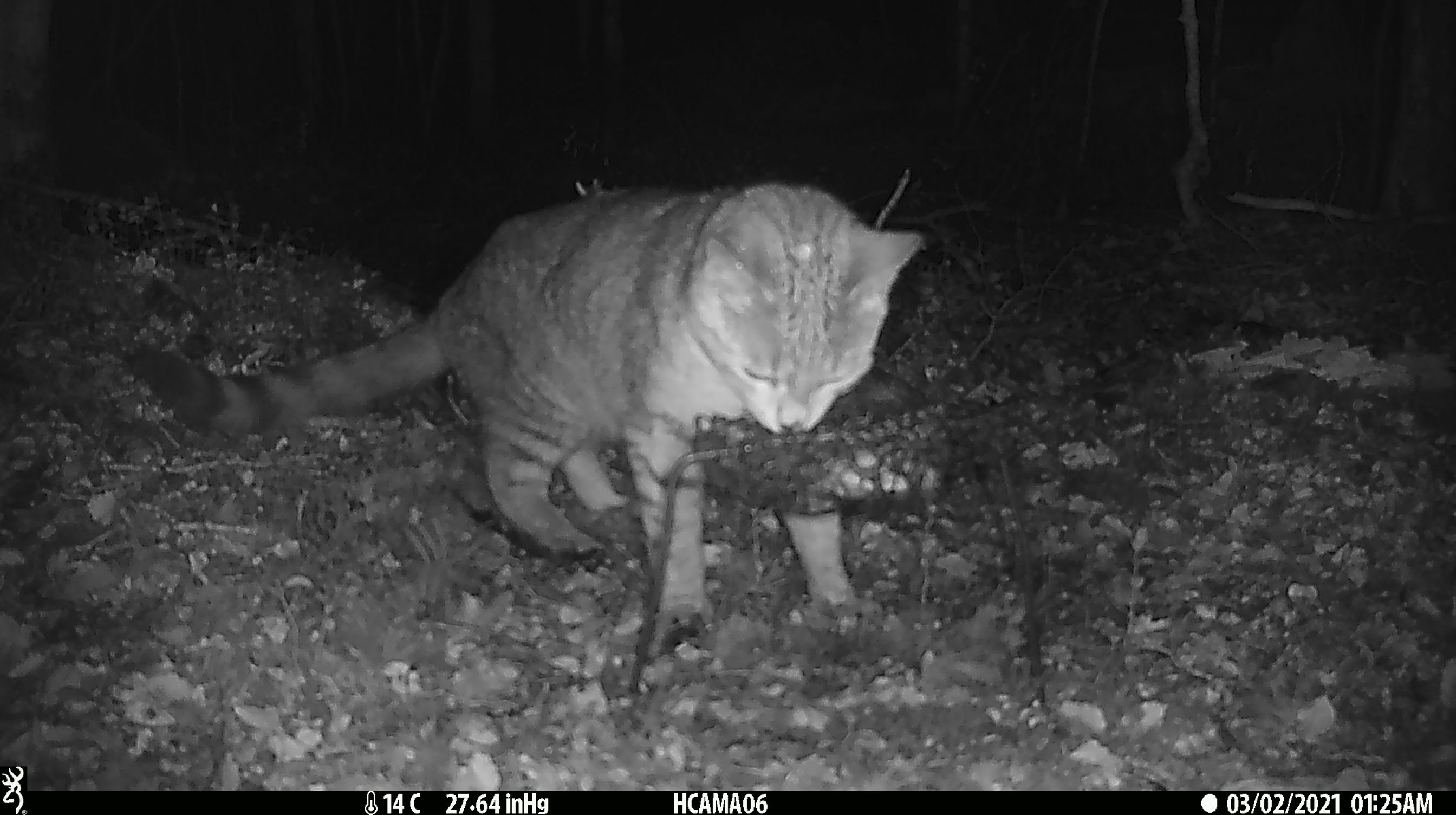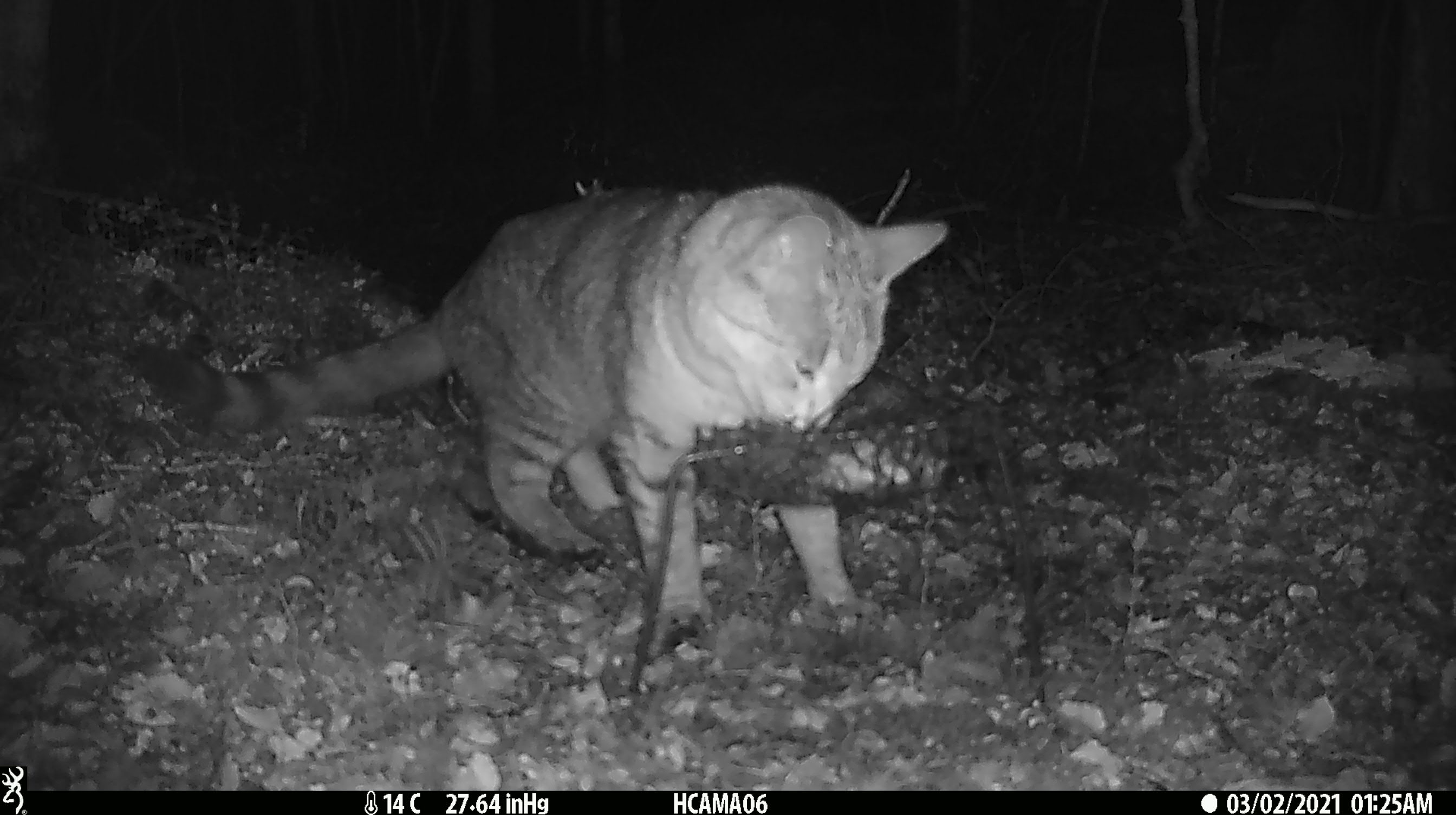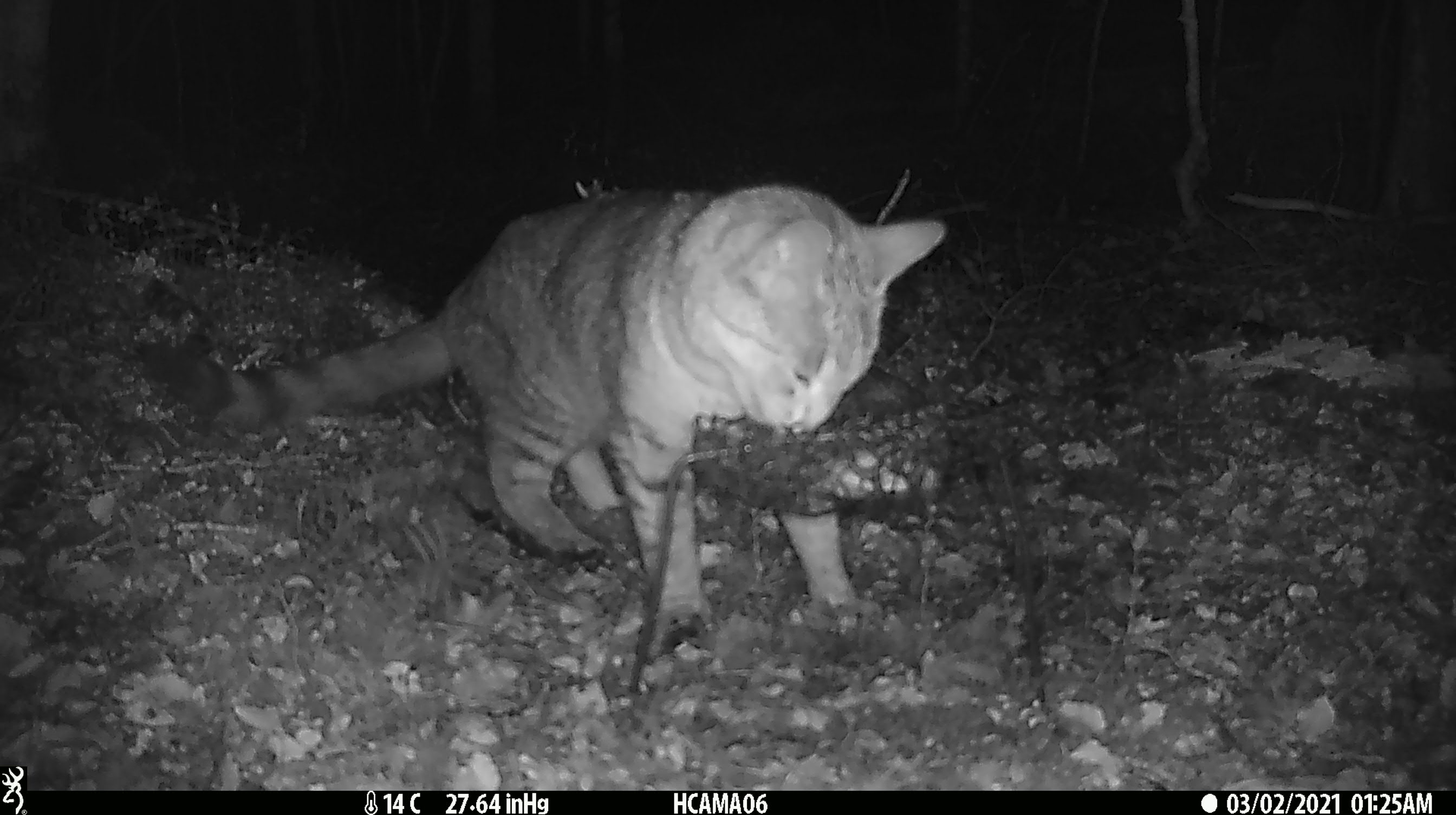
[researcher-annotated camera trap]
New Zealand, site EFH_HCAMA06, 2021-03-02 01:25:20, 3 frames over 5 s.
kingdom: Animalia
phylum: Chordata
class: Mammalia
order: Carnivora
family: Felidae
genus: Felis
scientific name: Felis catus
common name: domestic cat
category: cat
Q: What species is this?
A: Cat (domestic cat) (Felis catus).